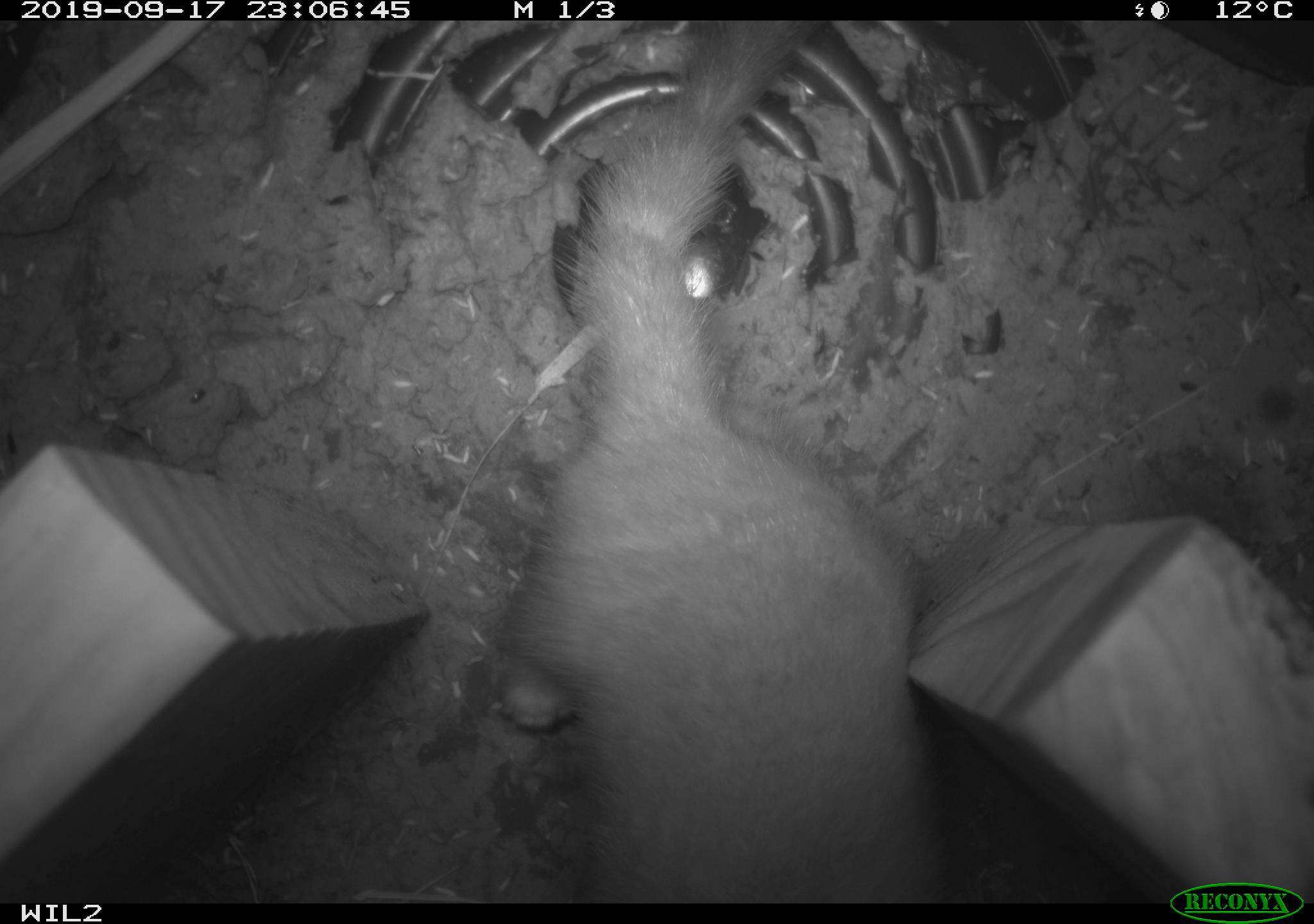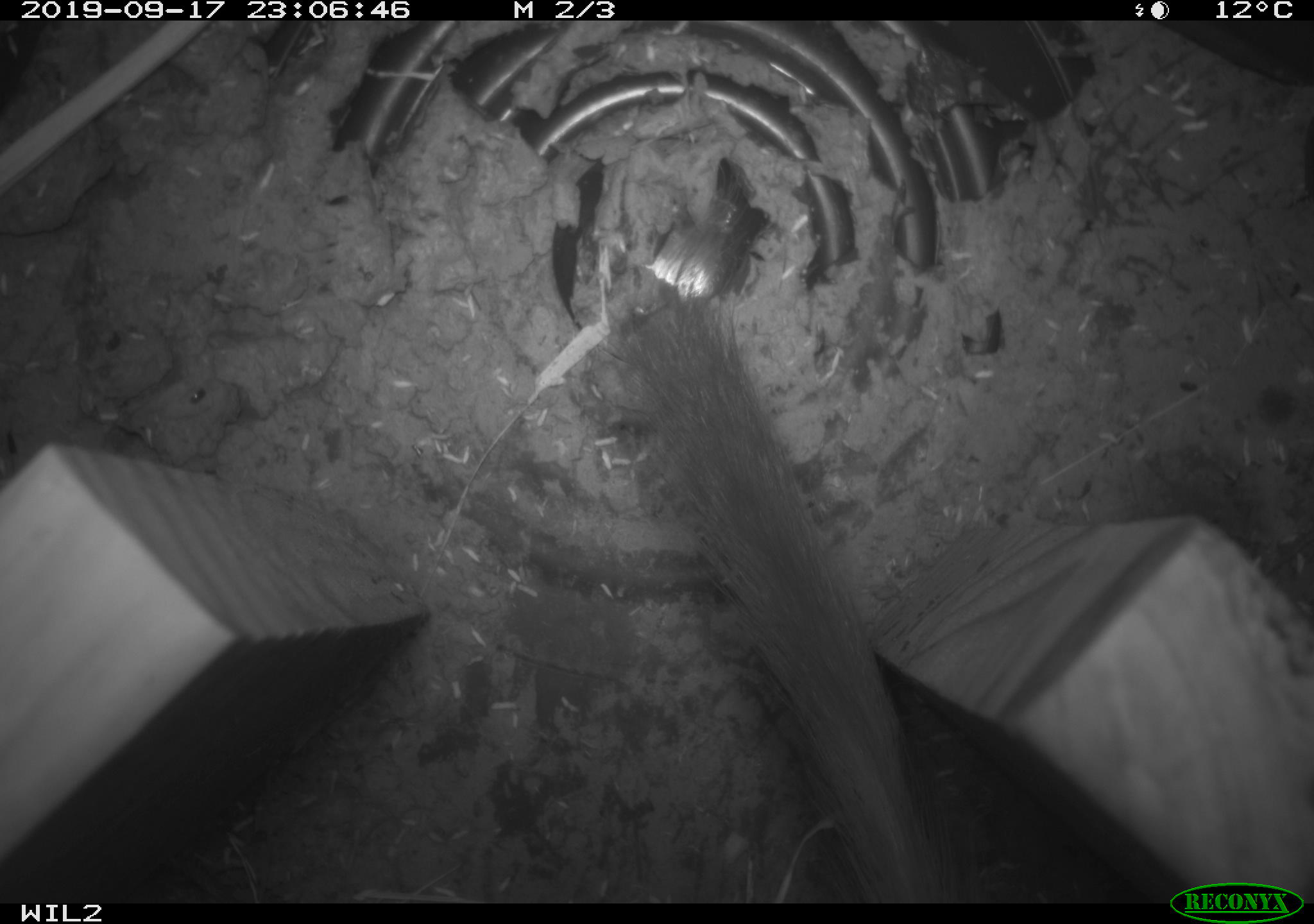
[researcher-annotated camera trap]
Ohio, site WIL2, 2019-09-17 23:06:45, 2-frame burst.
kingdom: Animalia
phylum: Chordata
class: Mammalia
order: Carnivora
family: Mustelidae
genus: Neogale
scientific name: Neogale frenata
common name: long-tailed weasel